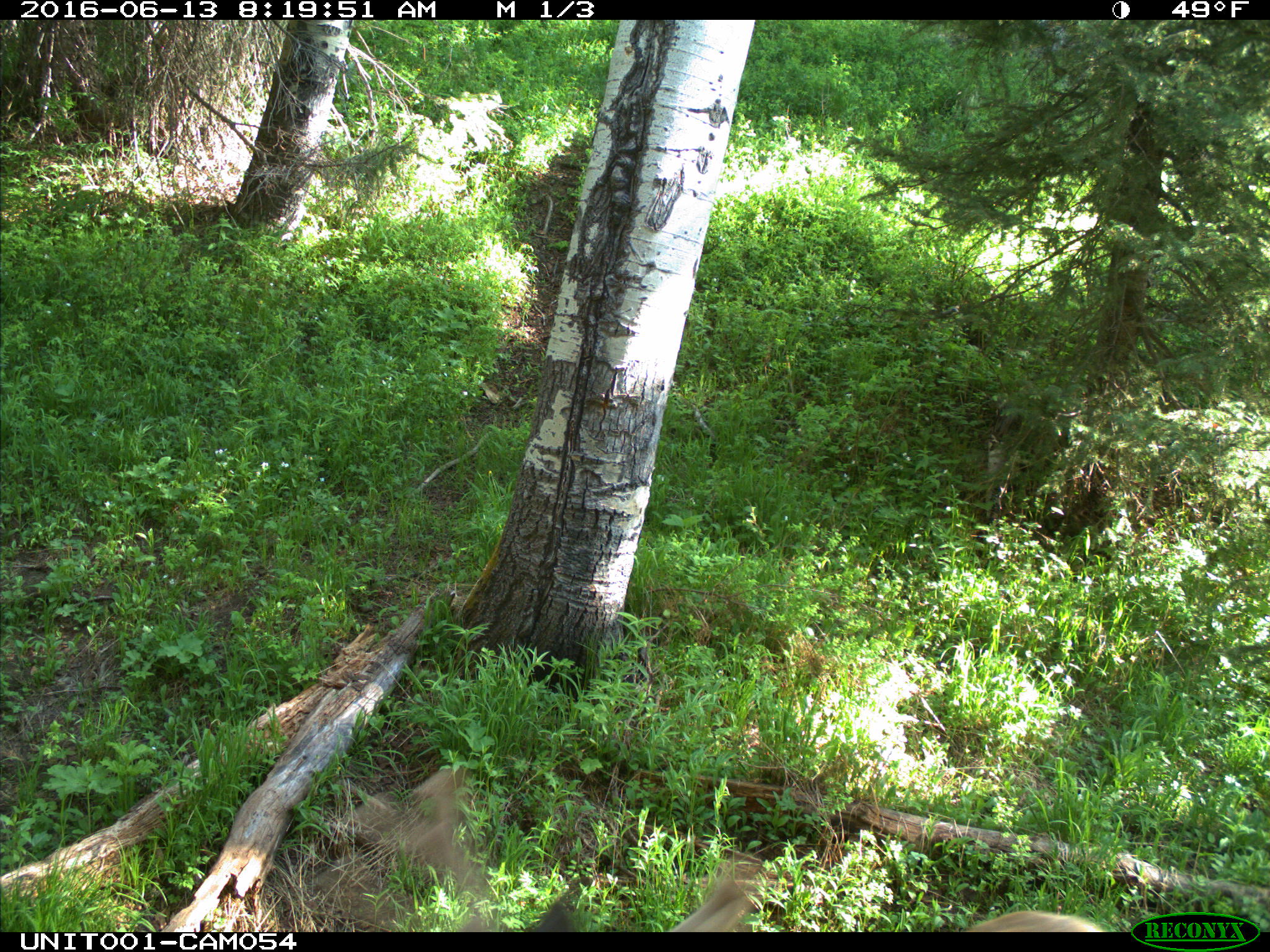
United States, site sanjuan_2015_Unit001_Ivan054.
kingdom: Animalia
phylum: Chordata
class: Mammalia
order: Artiodactyla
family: Cervidae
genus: Cervus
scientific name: Cervus elaphus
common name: red deer